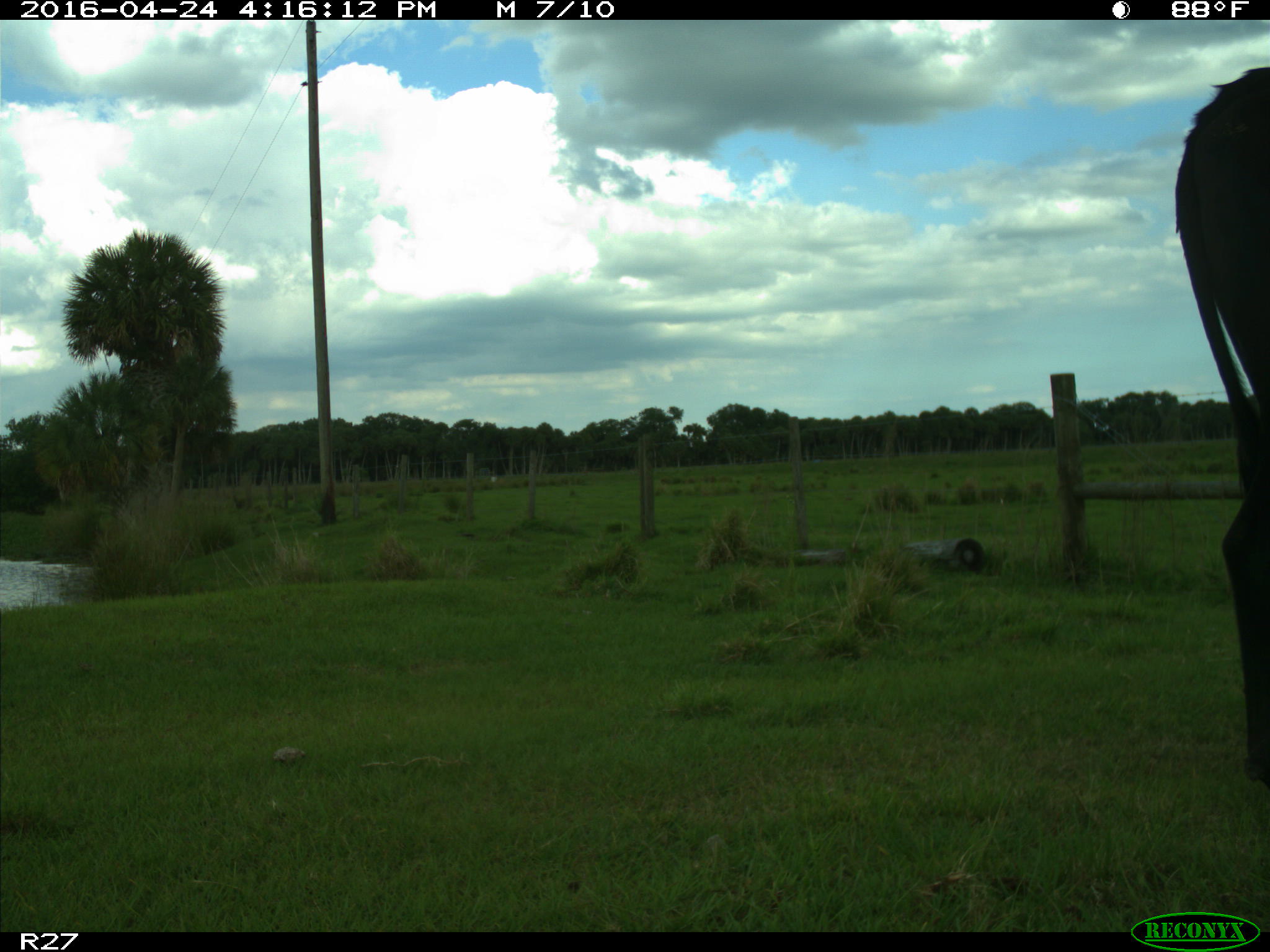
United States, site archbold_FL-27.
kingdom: Animalia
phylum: Chordata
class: Mammalia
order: Artiodactyla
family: Bovidae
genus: Bos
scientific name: Bos taurus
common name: domestic cow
Bos taurus (domestic cow).